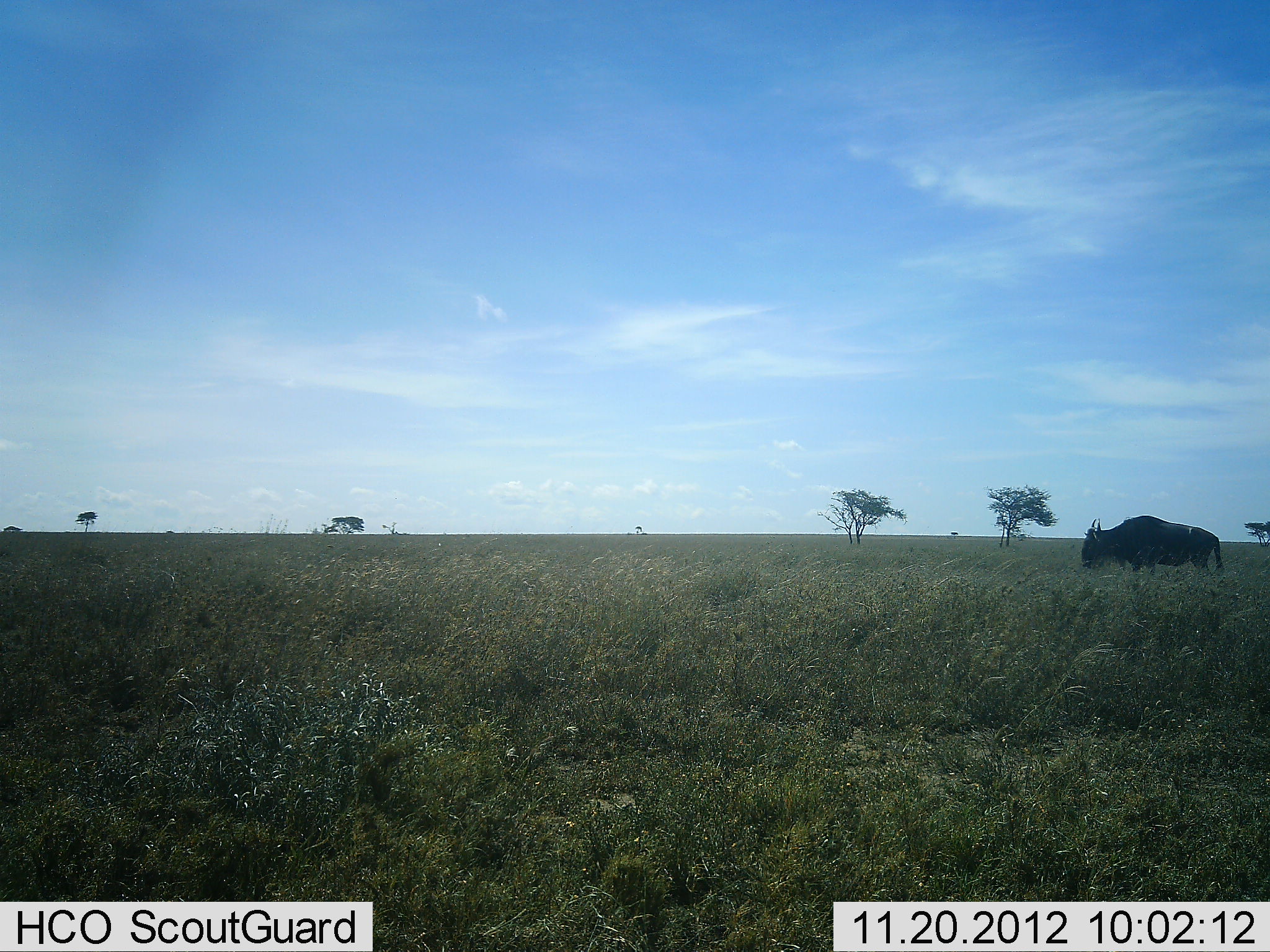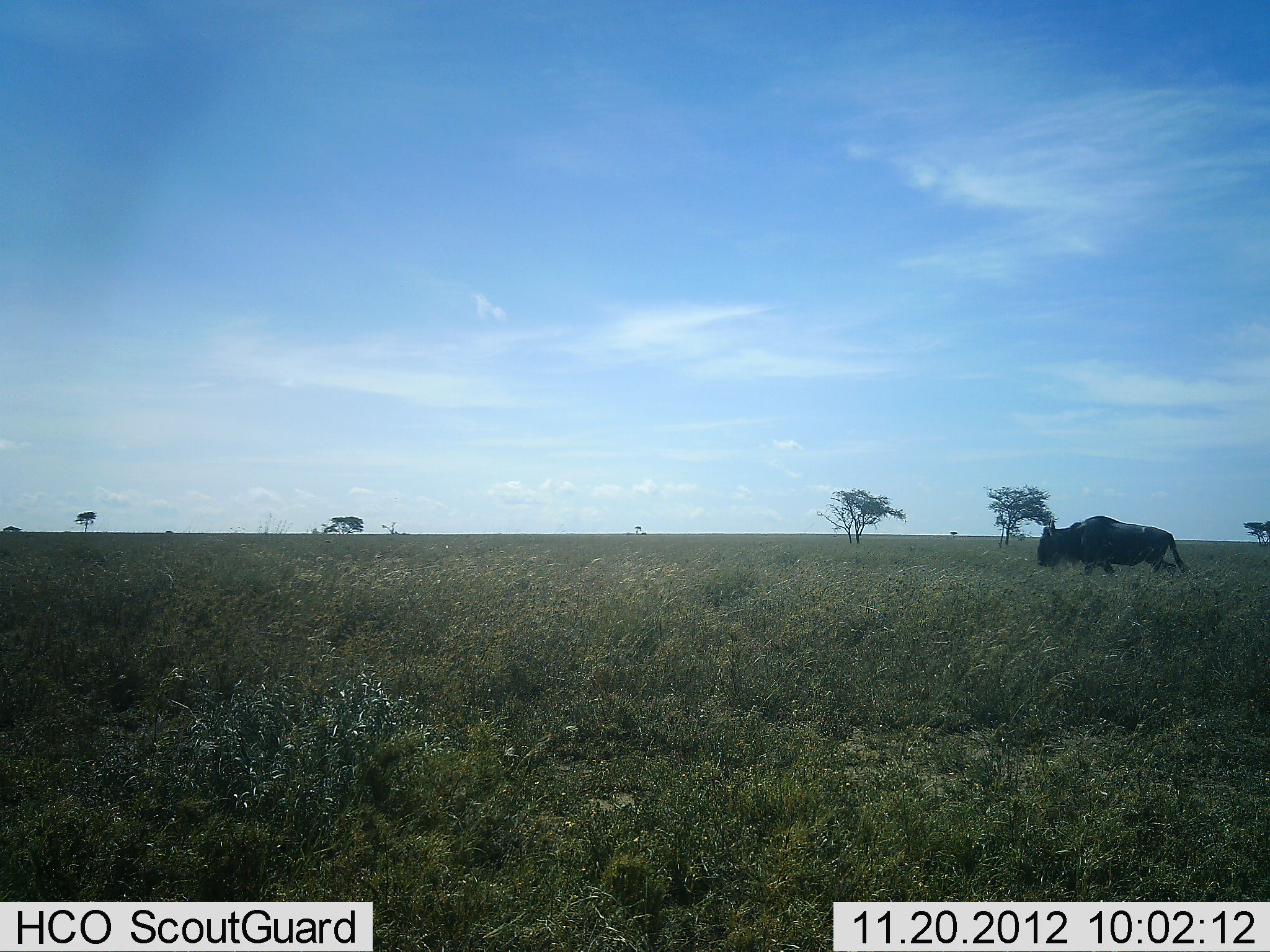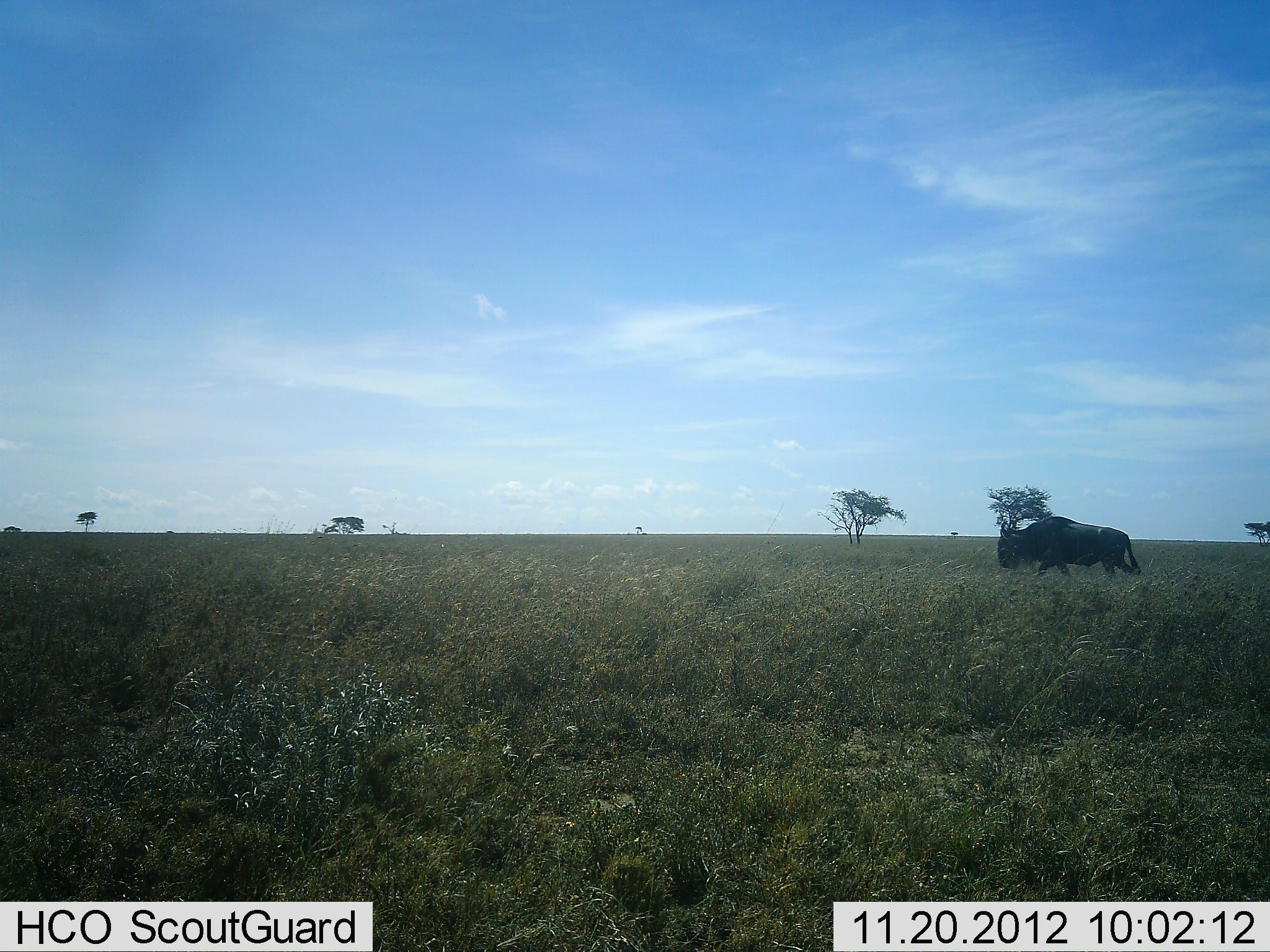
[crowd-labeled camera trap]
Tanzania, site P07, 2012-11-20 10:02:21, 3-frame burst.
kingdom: Animalia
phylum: Chordata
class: Mammalia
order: Artiodactyla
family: Bovidae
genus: Connochaetes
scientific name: Connochaetes taurinus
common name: blue wildebeest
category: wildebeest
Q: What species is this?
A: Wildebeest (blue wildebeest) (Connochaetes taurinus).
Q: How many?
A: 1.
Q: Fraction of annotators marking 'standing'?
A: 0%.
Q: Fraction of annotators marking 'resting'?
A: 0%.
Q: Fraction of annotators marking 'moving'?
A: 100%.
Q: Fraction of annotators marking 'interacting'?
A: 0%.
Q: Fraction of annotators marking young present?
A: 0%.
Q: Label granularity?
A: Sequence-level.